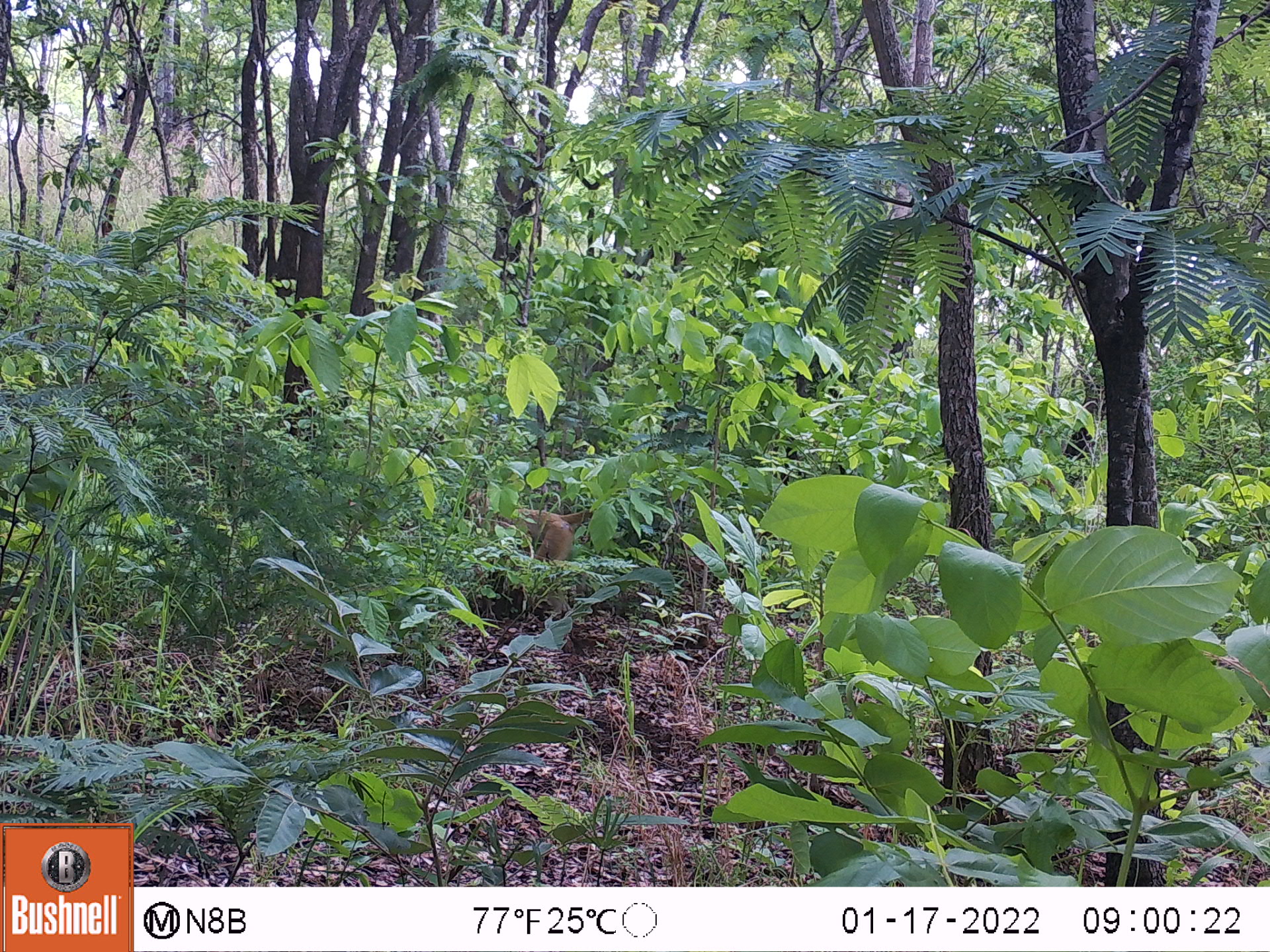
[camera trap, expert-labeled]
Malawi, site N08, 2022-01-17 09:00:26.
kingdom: Animalia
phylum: Chordata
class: Mammalia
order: Primates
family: Cercopithecidae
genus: Papio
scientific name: Papio cynocephalus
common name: yellow baboon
Yellow baboon (Papio cynocephalus), count 1.